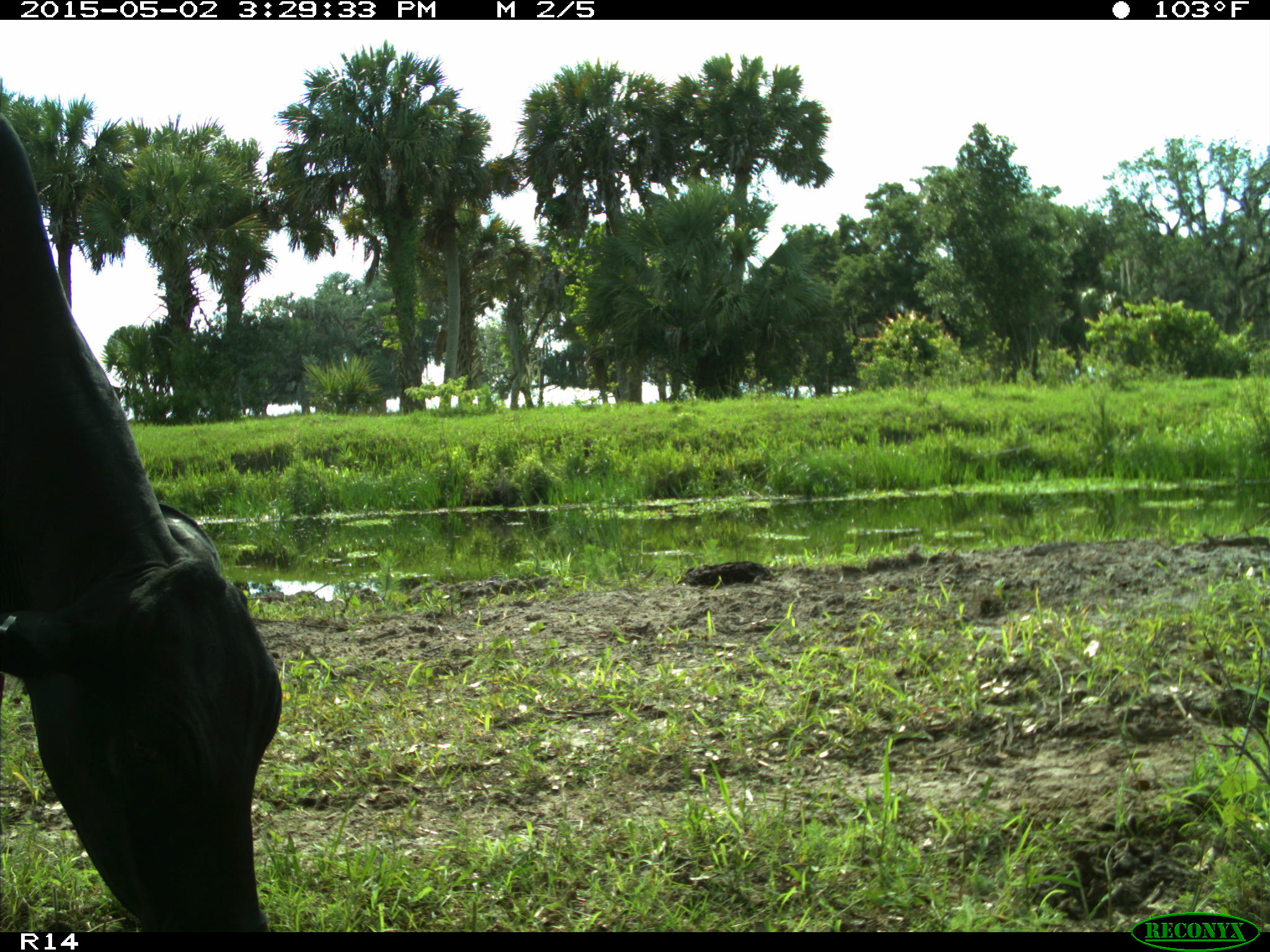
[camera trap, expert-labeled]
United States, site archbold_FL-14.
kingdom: Animalia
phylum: Chordata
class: Mammalia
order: Artiodactyla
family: Bovidae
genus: Bos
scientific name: Bos taurus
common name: domestic cow